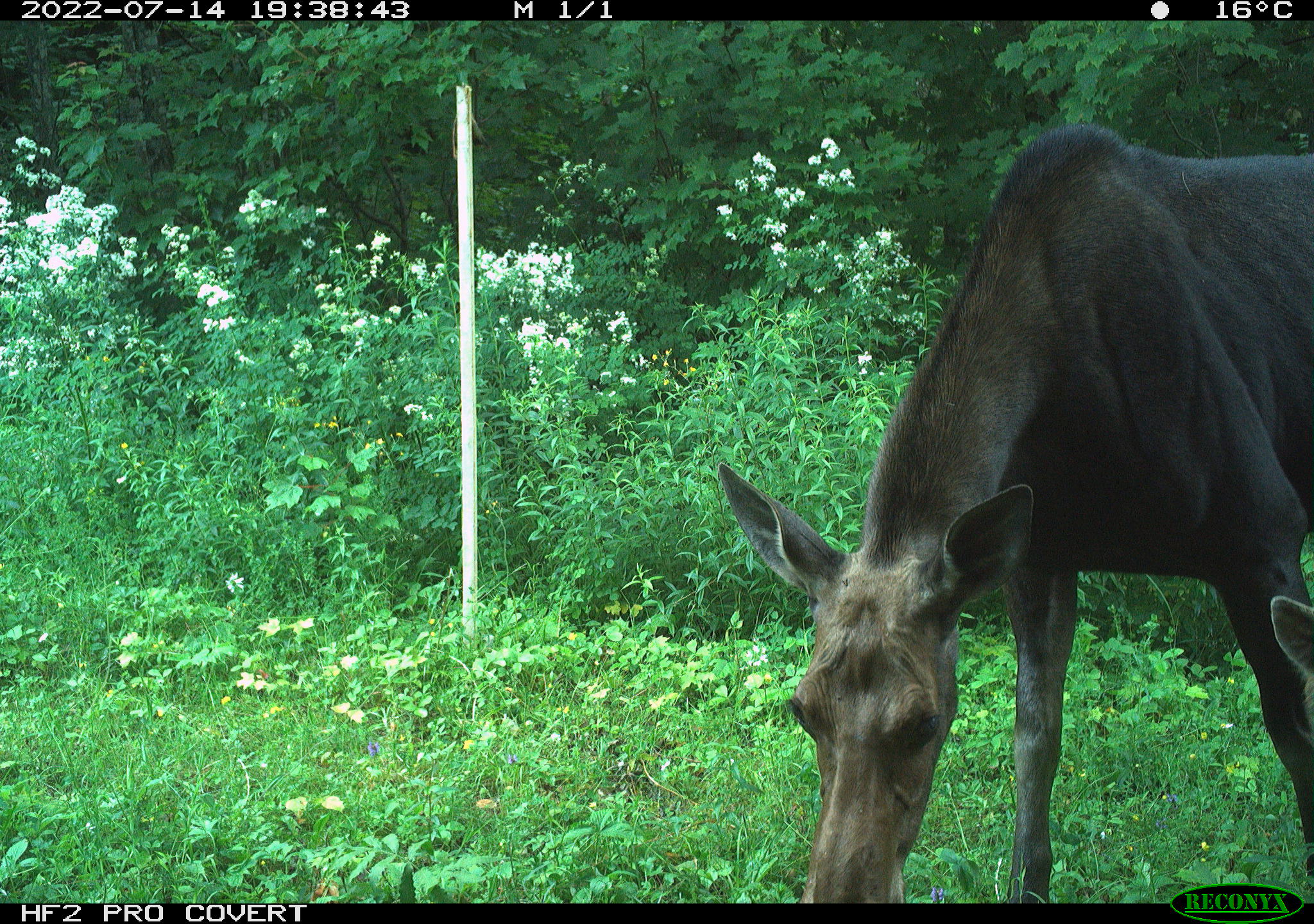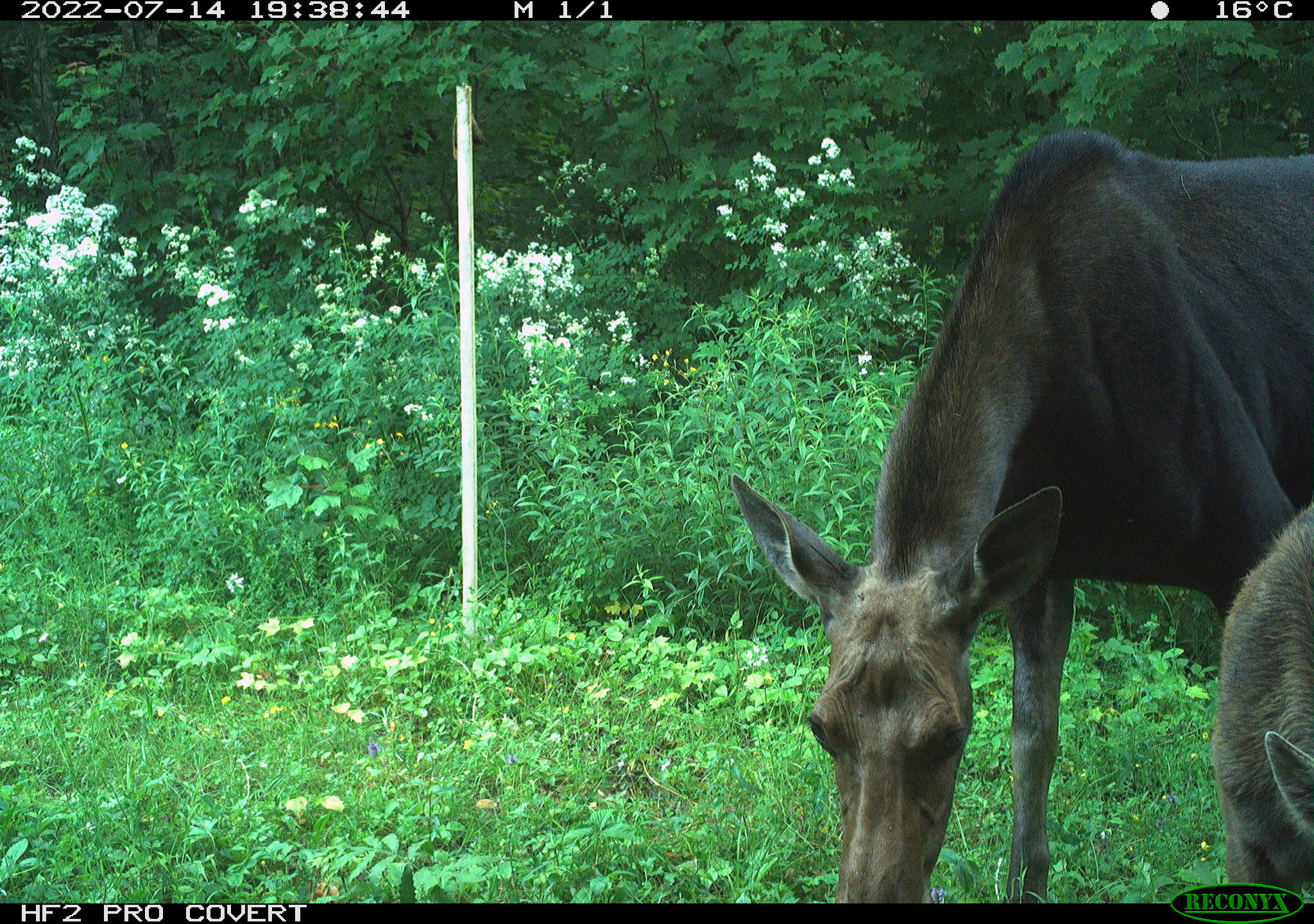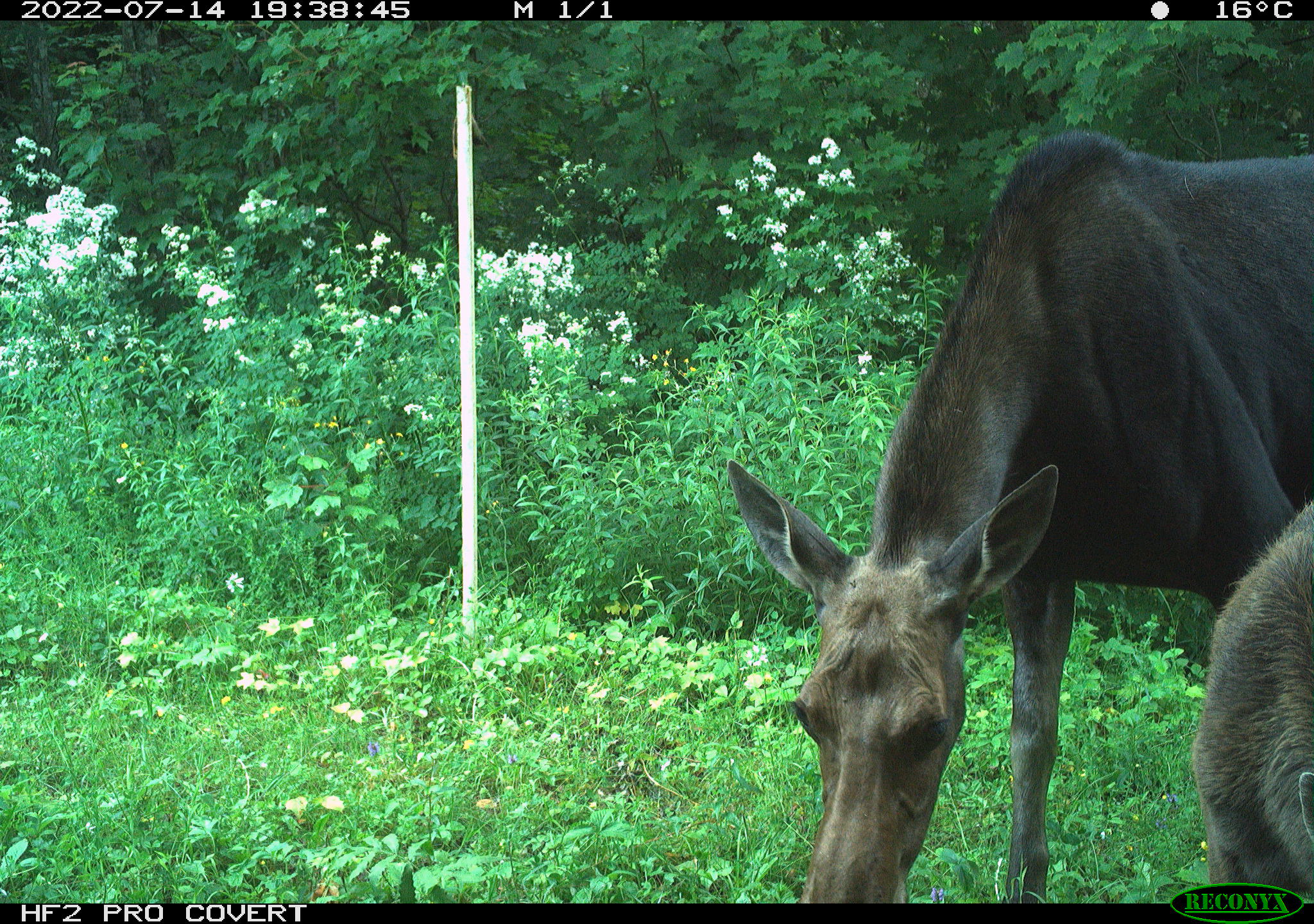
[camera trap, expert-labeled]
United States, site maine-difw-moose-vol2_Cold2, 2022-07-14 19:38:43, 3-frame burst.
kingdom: Animalia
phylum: Chordata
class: Mammalia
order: Artiodactyla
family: Cervidae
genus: Alces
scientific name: Alces alces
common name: moose